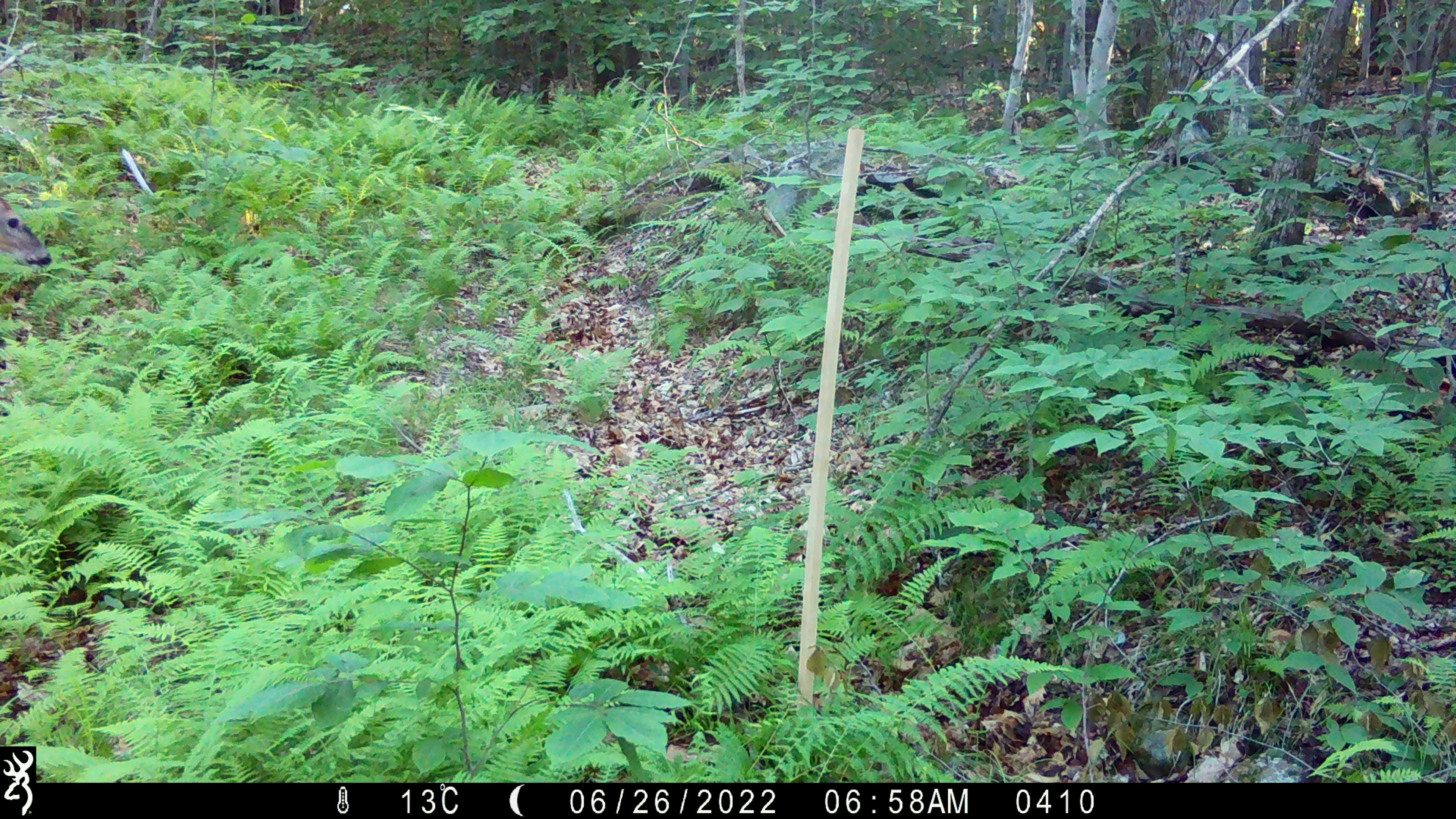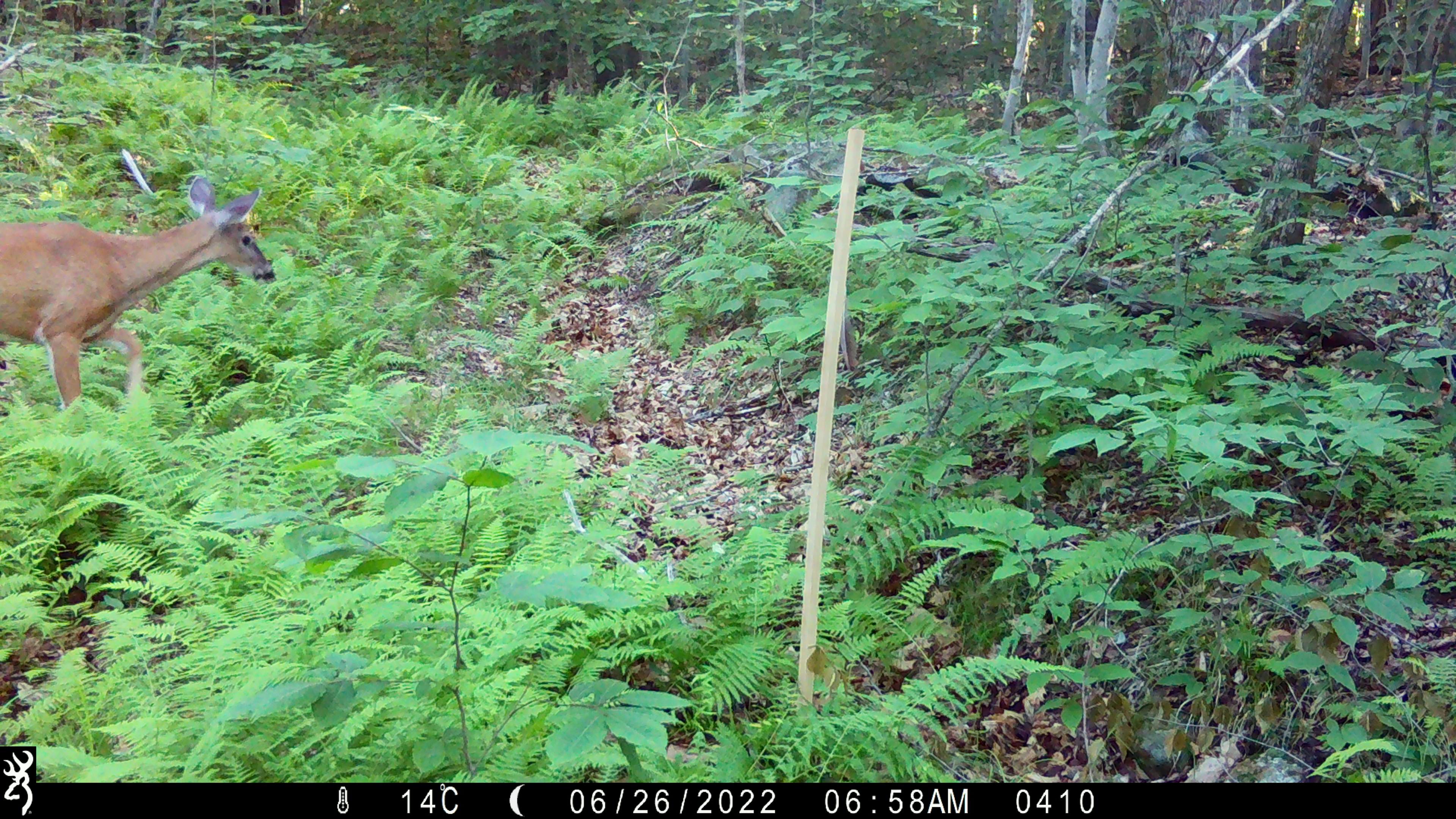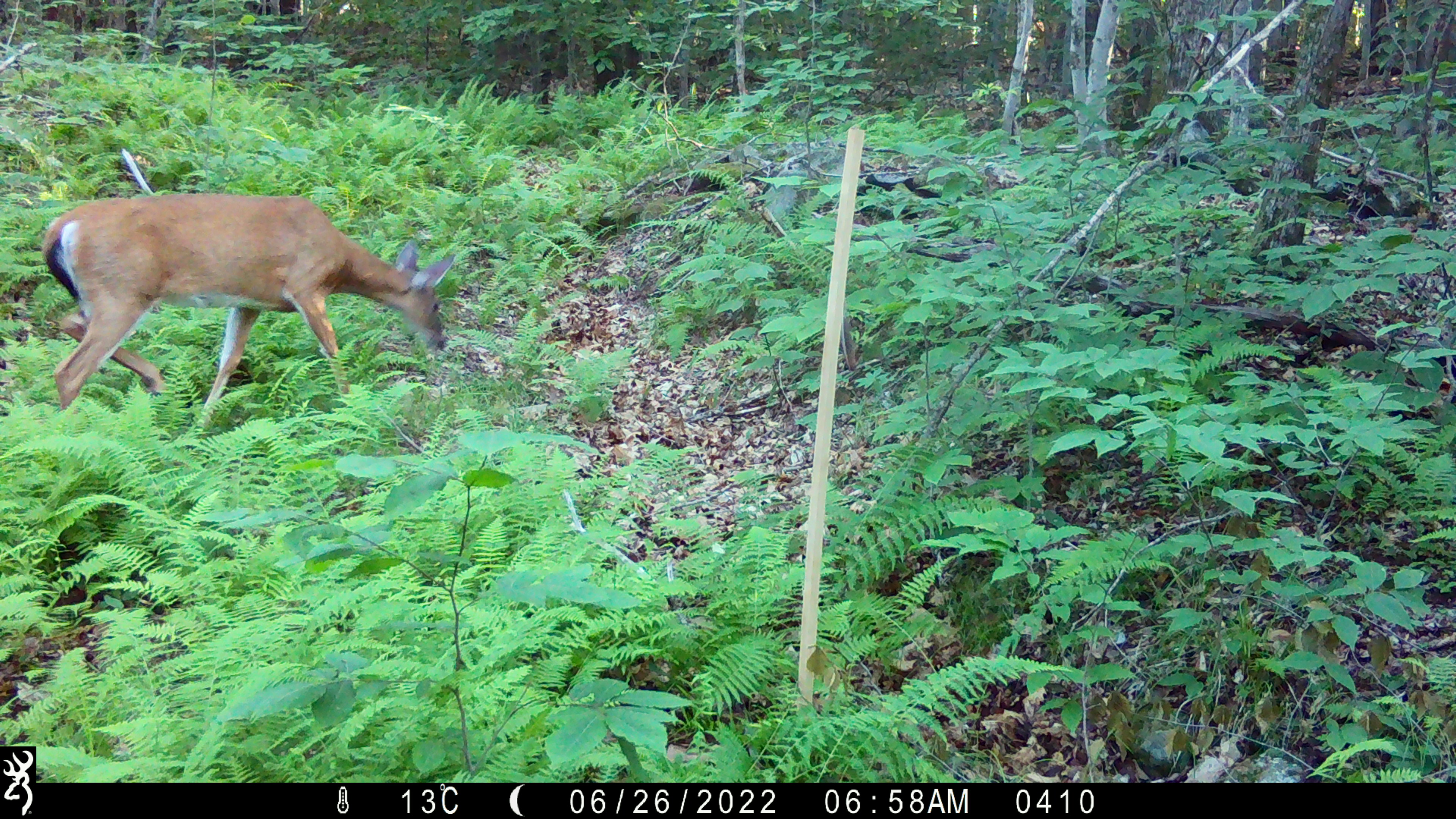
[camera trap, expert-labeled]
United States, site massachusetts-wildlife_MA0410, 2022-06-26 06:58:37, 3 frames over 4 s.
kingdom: Animalia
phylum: Chordata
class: Mammalia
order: Artiodactyla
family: Cervidae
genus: Odocoileus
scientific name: Odocoileus virginianus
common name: white-tailed deer